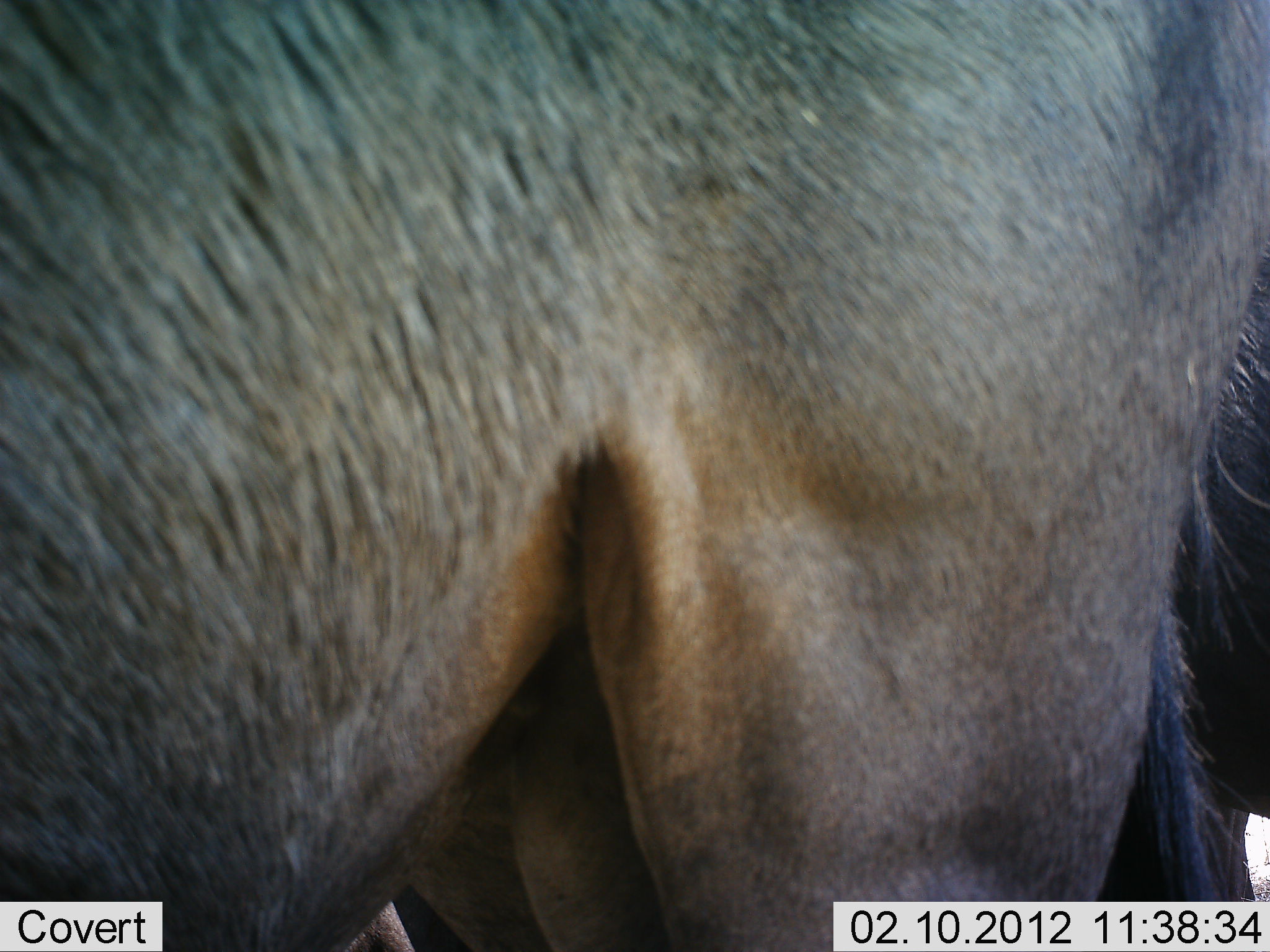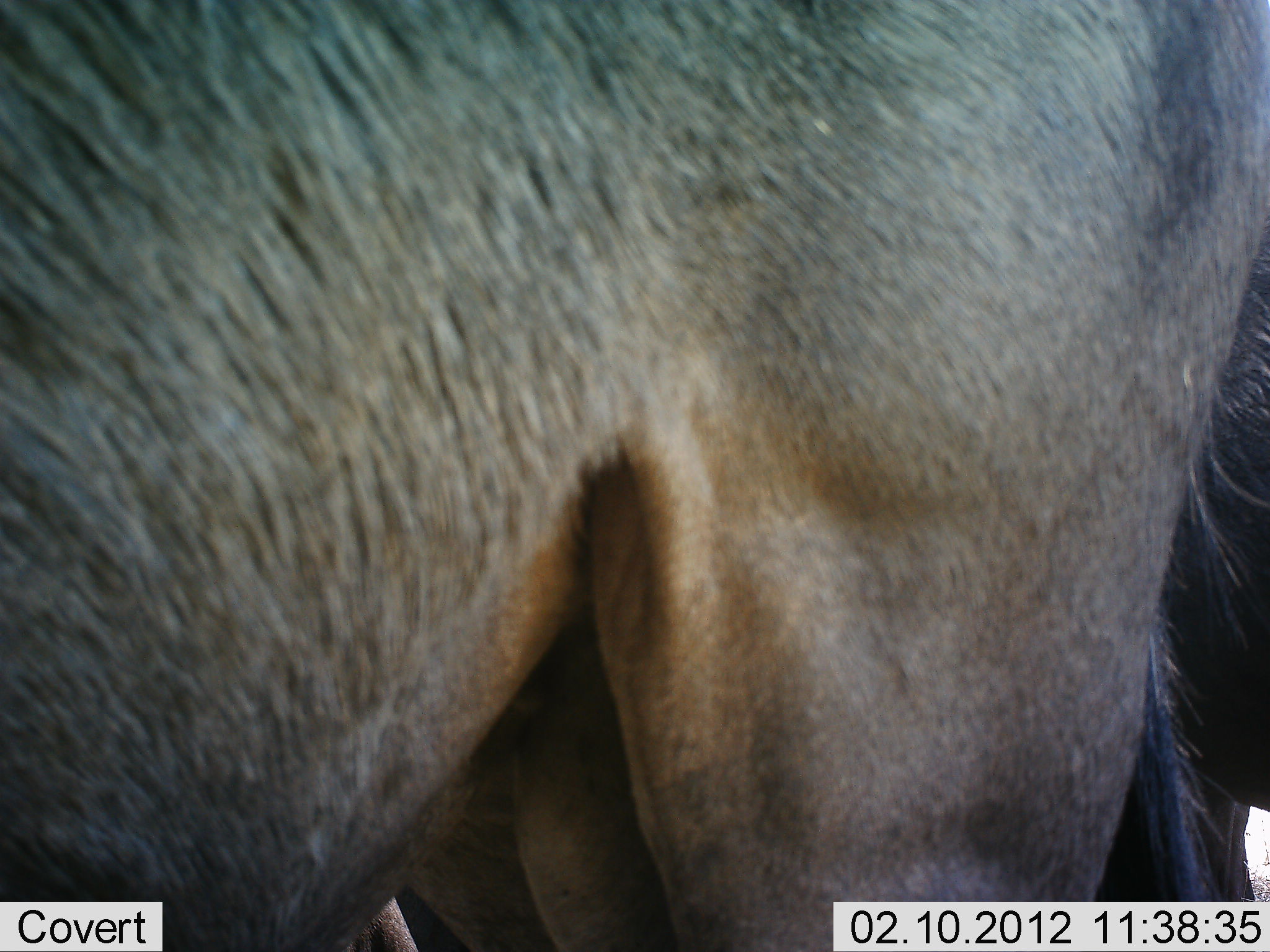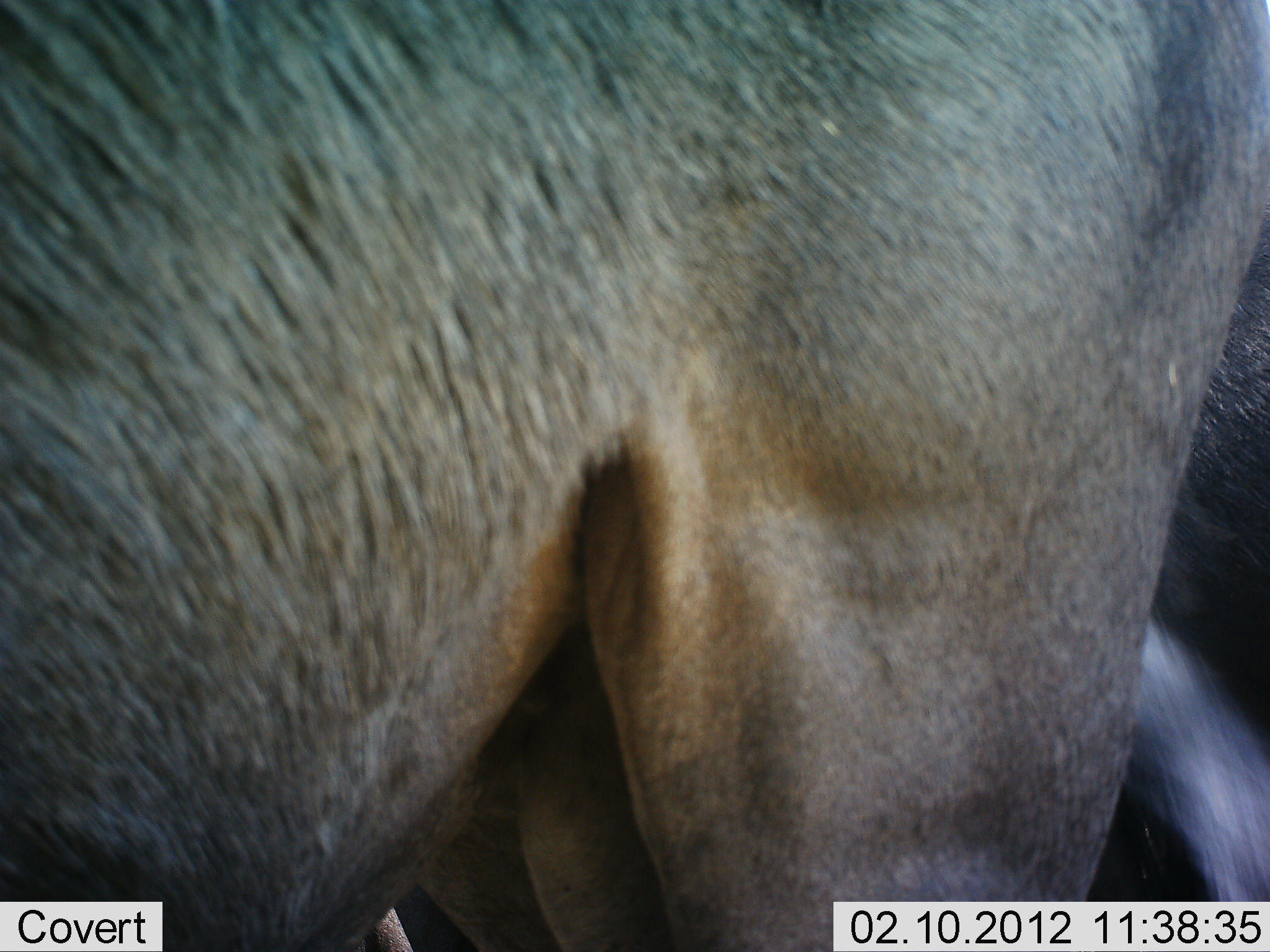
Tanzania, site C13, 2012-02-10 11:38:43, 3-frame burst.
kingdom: Animalia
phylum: Chordata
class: Mammalia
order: Artiodactyla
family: Bovidae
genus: Connochaetes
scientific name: Connochaetes taurinus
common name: blue wildebeest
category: wildebeest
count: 1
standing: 100%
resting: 0%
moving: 0%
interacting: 0%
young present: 0%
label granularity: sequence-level